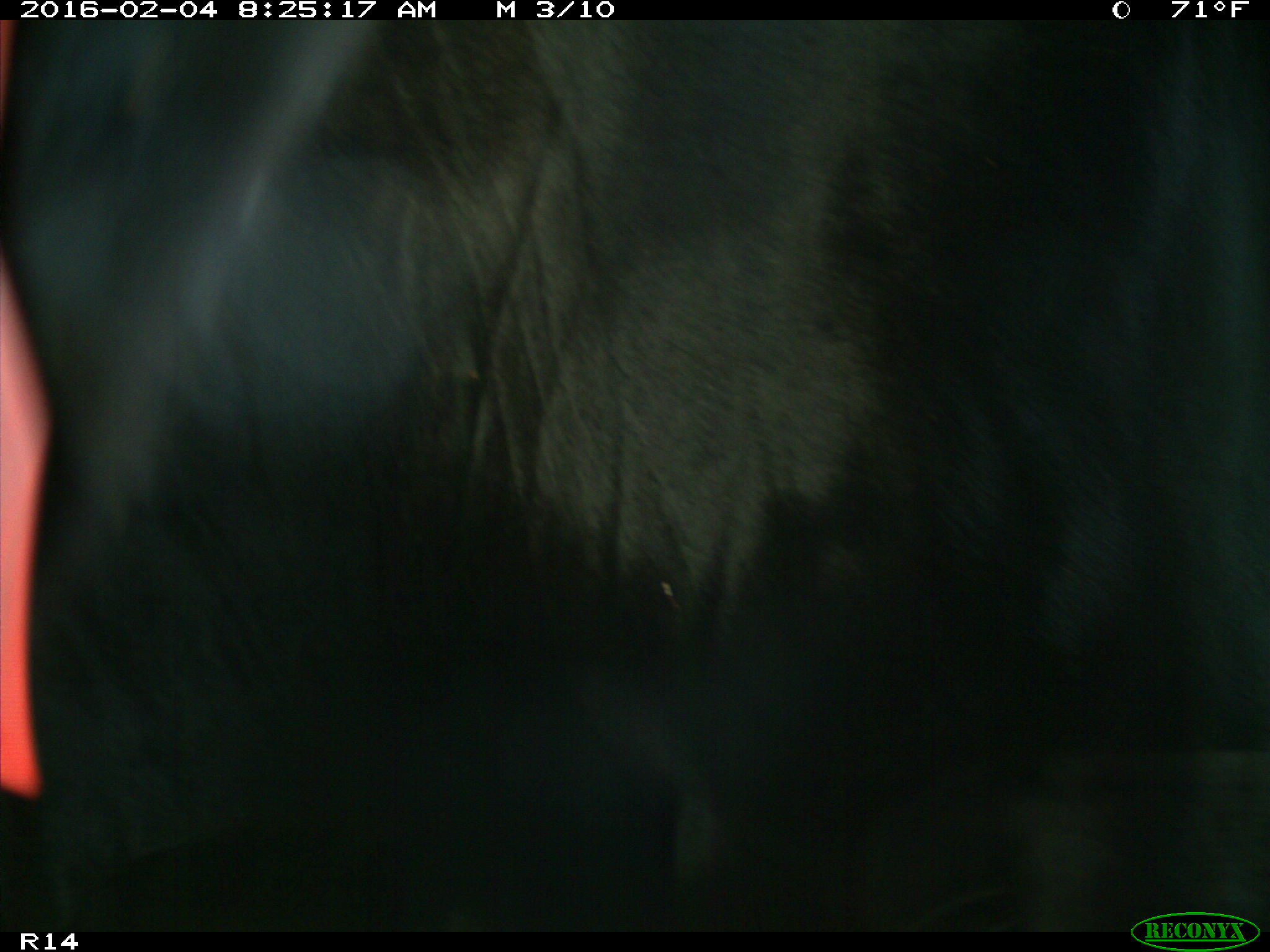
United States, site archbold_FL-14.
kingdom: Animalia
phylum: Chordata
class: Mammalia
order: Artiodactyla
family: Bovidae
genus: Bos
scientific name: Bos taurus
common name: domestic cow